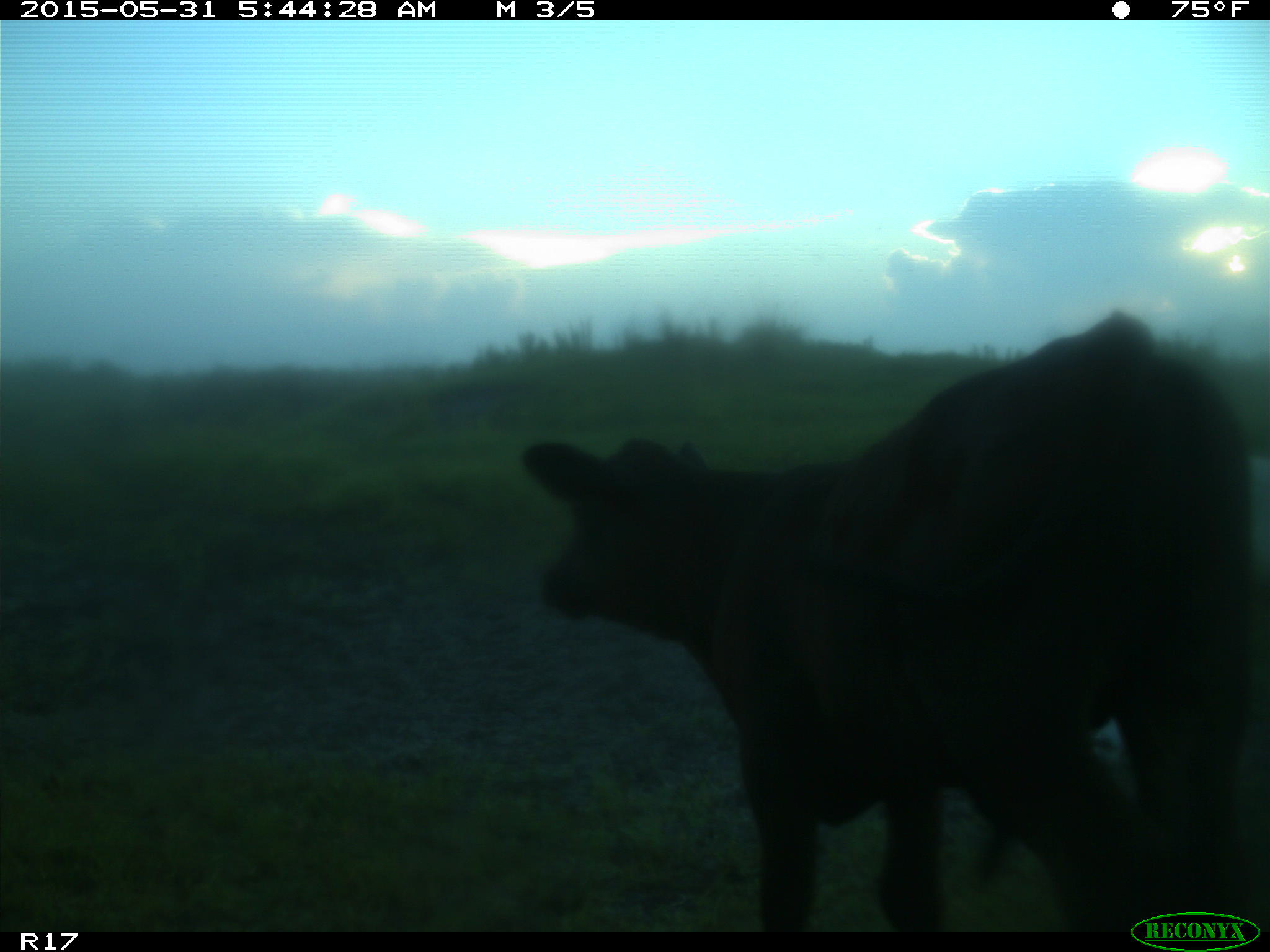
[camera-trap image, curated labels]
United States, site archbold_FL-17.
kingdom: Animalia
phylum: Chordata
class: Mammalia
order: Artiodactyla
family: Bovidae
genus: Bos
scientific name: Bos taurus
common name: domestic cow